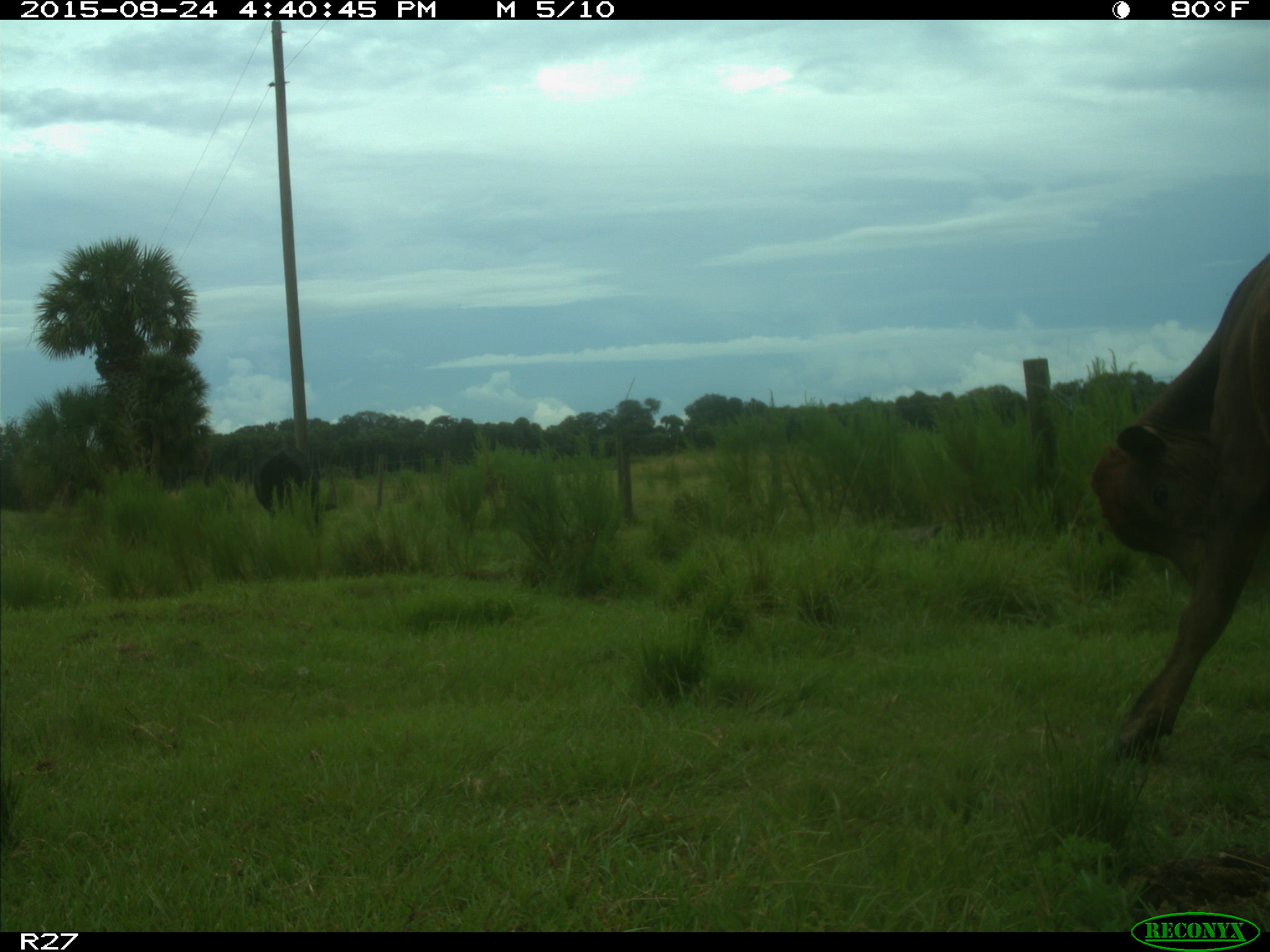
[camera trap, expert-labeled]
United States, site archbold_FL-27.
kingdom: Animalia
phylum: Chordata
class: Mammalia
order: Artiodactyla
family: Bovidae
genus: Bos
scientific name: Bos taurus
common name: domestic cow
Bos taurus (domestic cow).